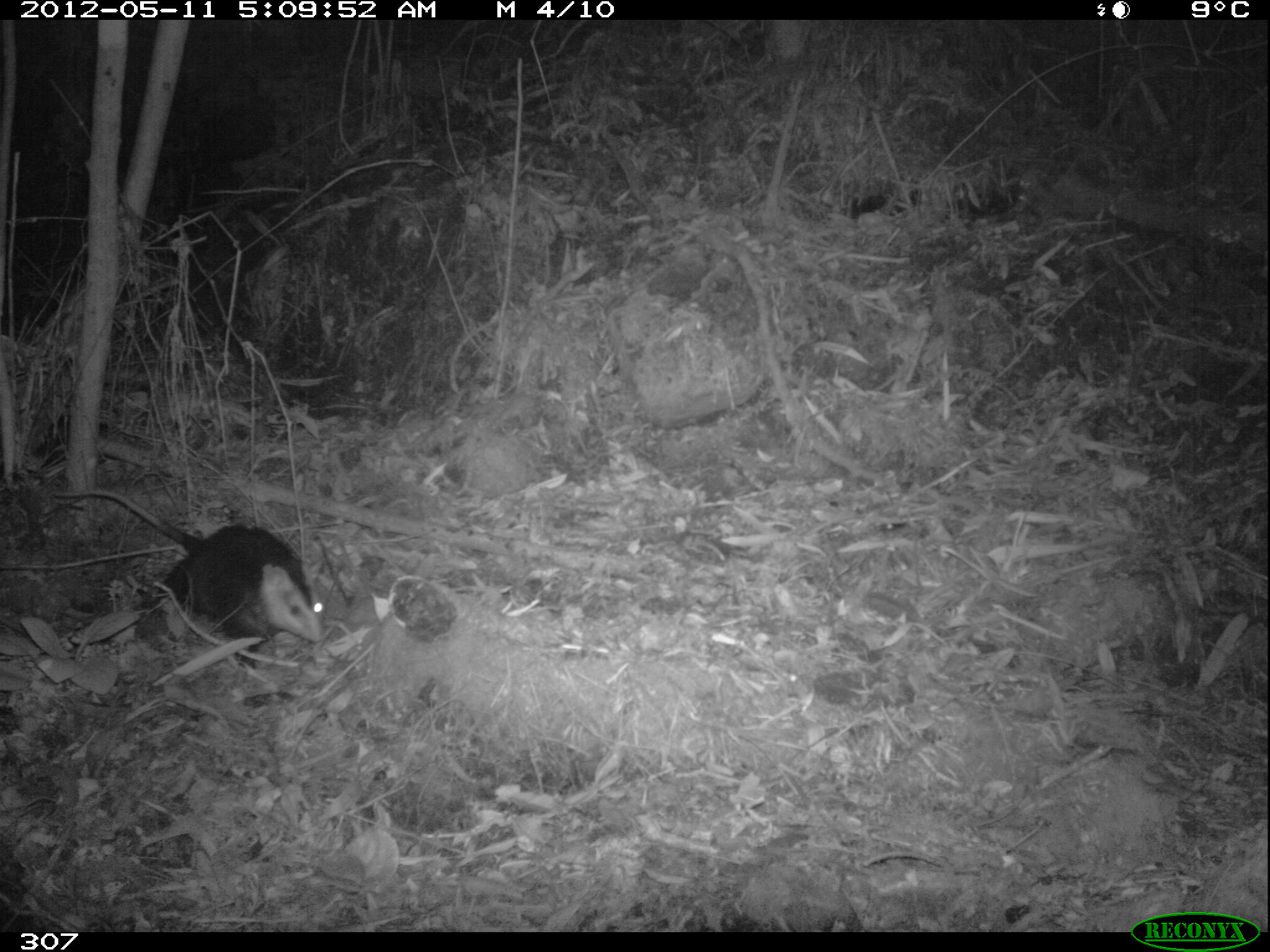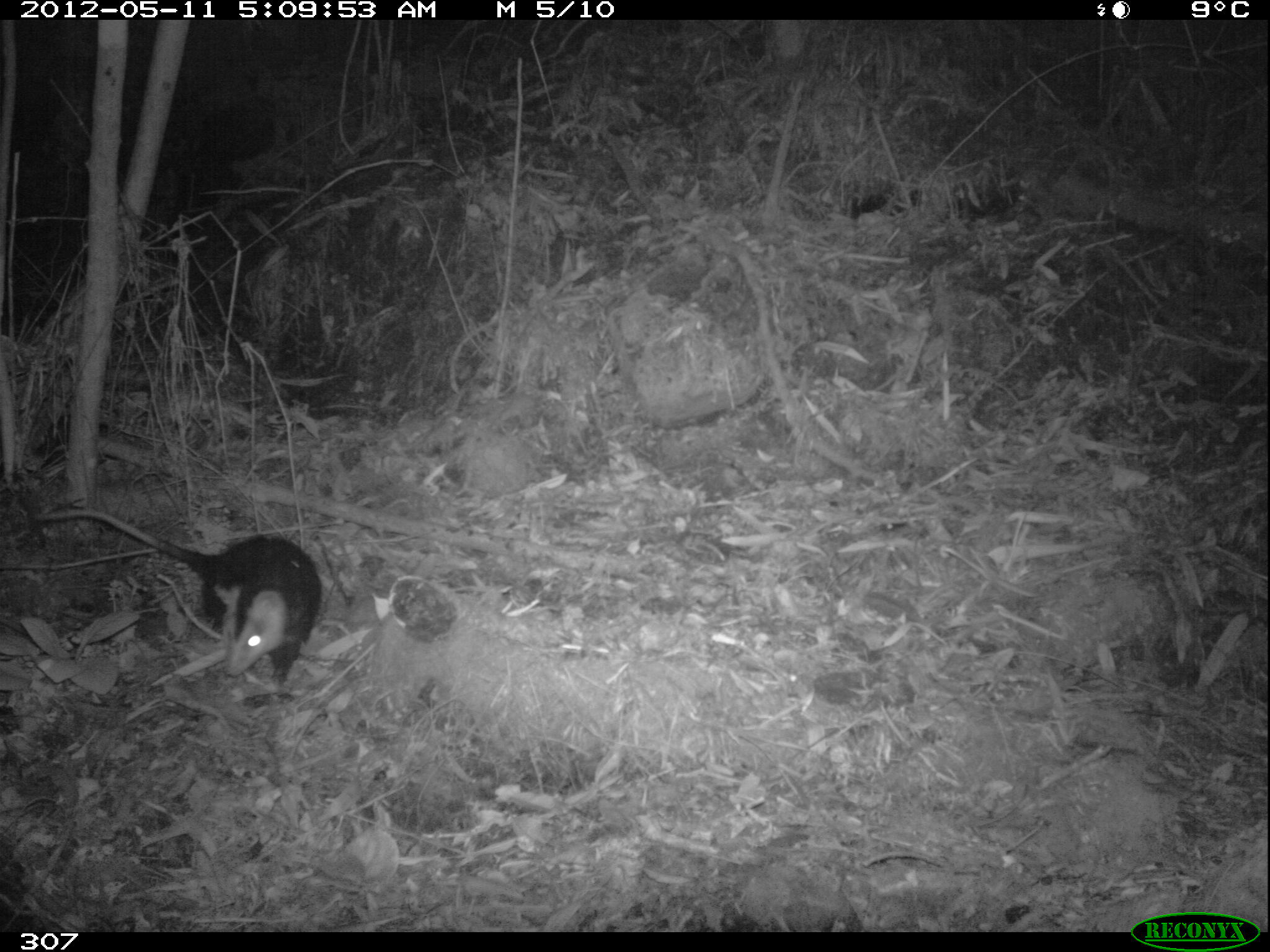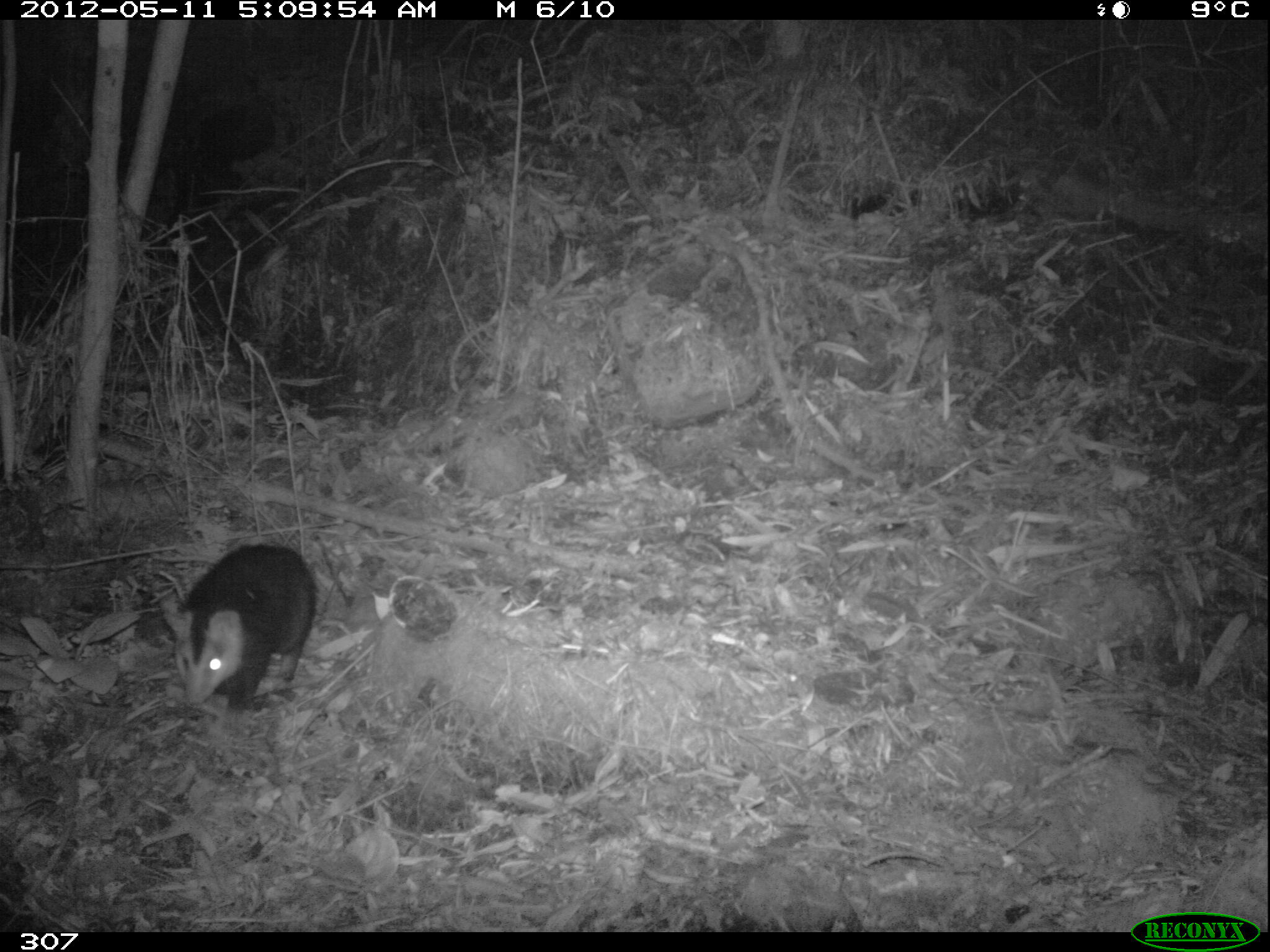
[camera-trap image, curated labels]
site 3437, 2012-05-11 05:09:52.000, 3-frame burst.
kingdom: Animalia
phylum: Chordata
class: Mammalia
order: Didelphimorphia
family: Didelphidae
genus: Didelphis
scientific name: Didelphis pernigra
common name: andean white-eared opossum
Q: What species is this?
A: Didelphis pernigra (andean white-eared opossum).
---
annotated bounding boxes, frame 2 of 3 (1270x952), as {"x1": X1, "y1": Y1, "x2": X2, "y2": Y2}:
didelphis pernigra: {"x1": 31, "y1": 507, "x2": 323, "y2": 682}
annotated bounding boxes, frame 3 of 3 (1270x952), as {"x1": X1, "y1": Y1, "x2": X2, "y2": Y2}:
didelphis pernigra: {"x1": 158, "y1": 542, "x2": 316, "y2": 712}